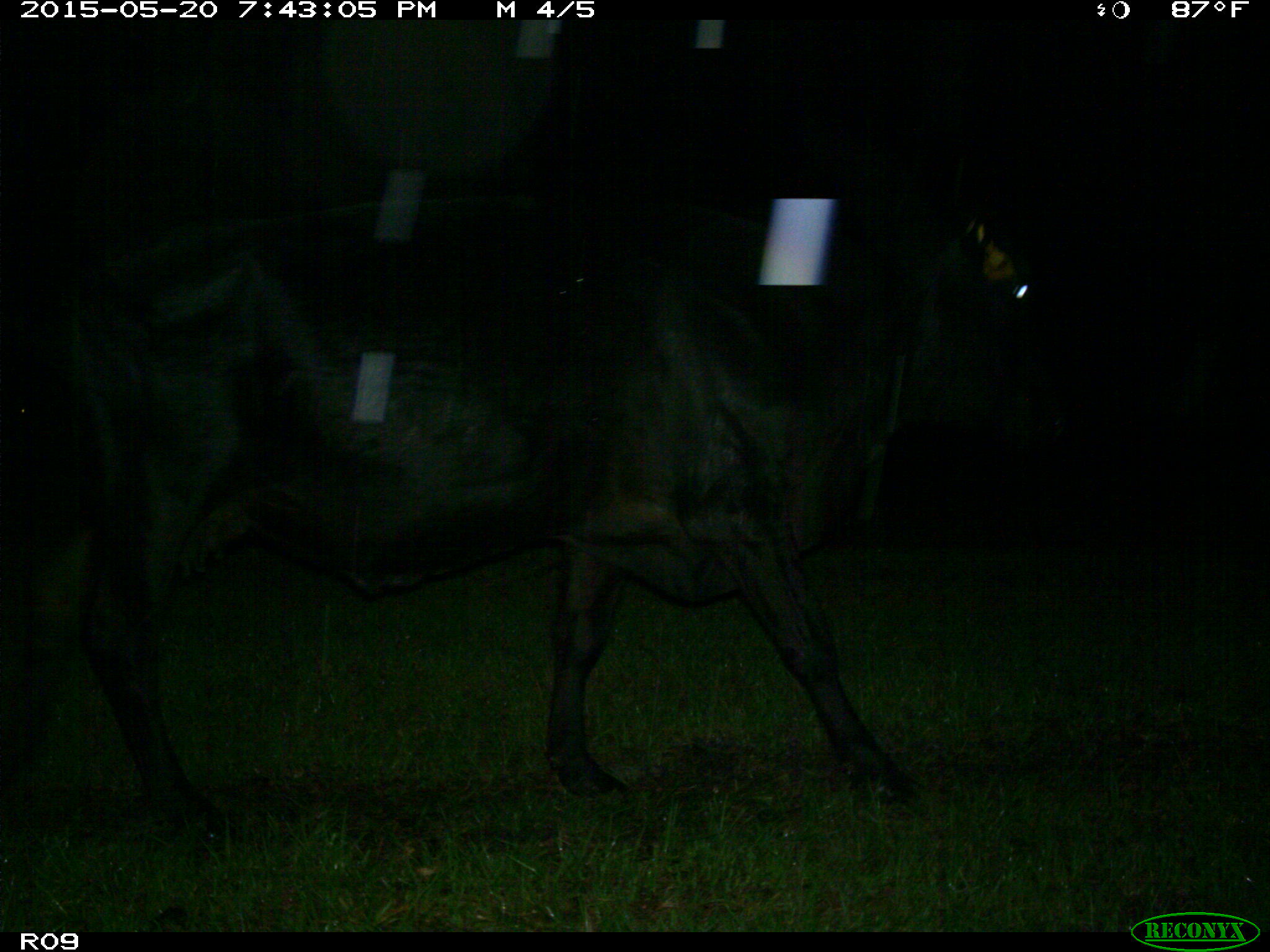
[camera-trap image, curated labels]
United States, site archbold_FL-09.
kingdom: Animalia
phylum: Chordata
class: Mammalia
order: Artiodactyla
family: Bovidae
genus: Bos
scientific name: Bos taurus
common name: domestic cow